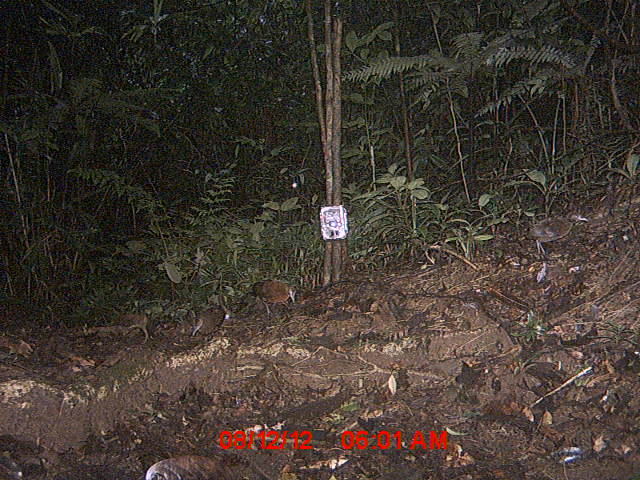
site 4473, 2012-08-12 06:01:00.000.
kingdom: Animalia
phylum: Chordata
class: Aves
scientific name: Aves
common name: bird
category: unknown bird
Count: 4.